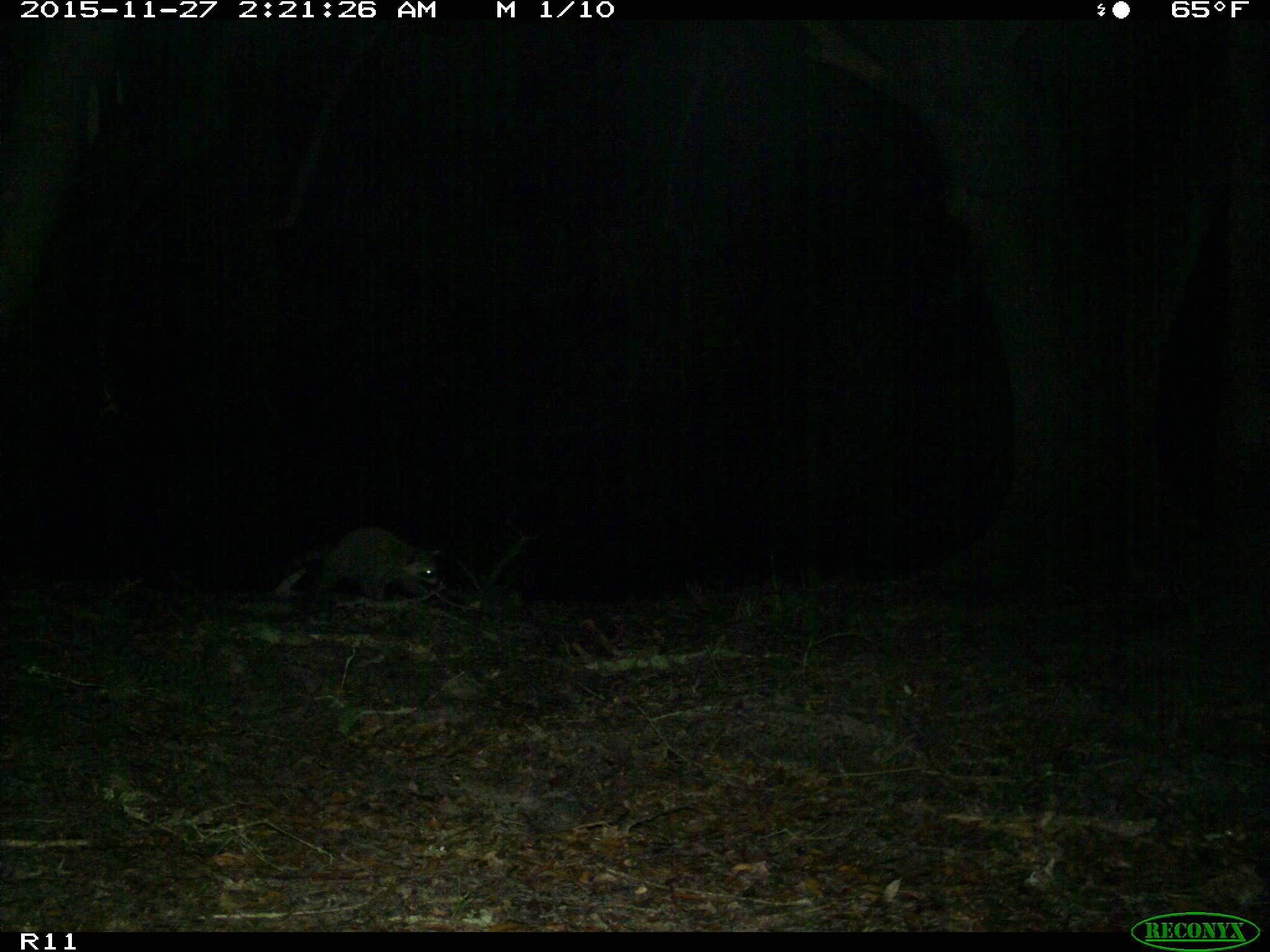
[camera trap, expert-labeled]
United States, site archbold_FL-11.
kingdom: Animalia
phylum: Chordata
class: Mammalia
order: Carnivora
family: Procyonidae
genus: Procyon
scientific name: Procyon lotor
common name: common raccoon